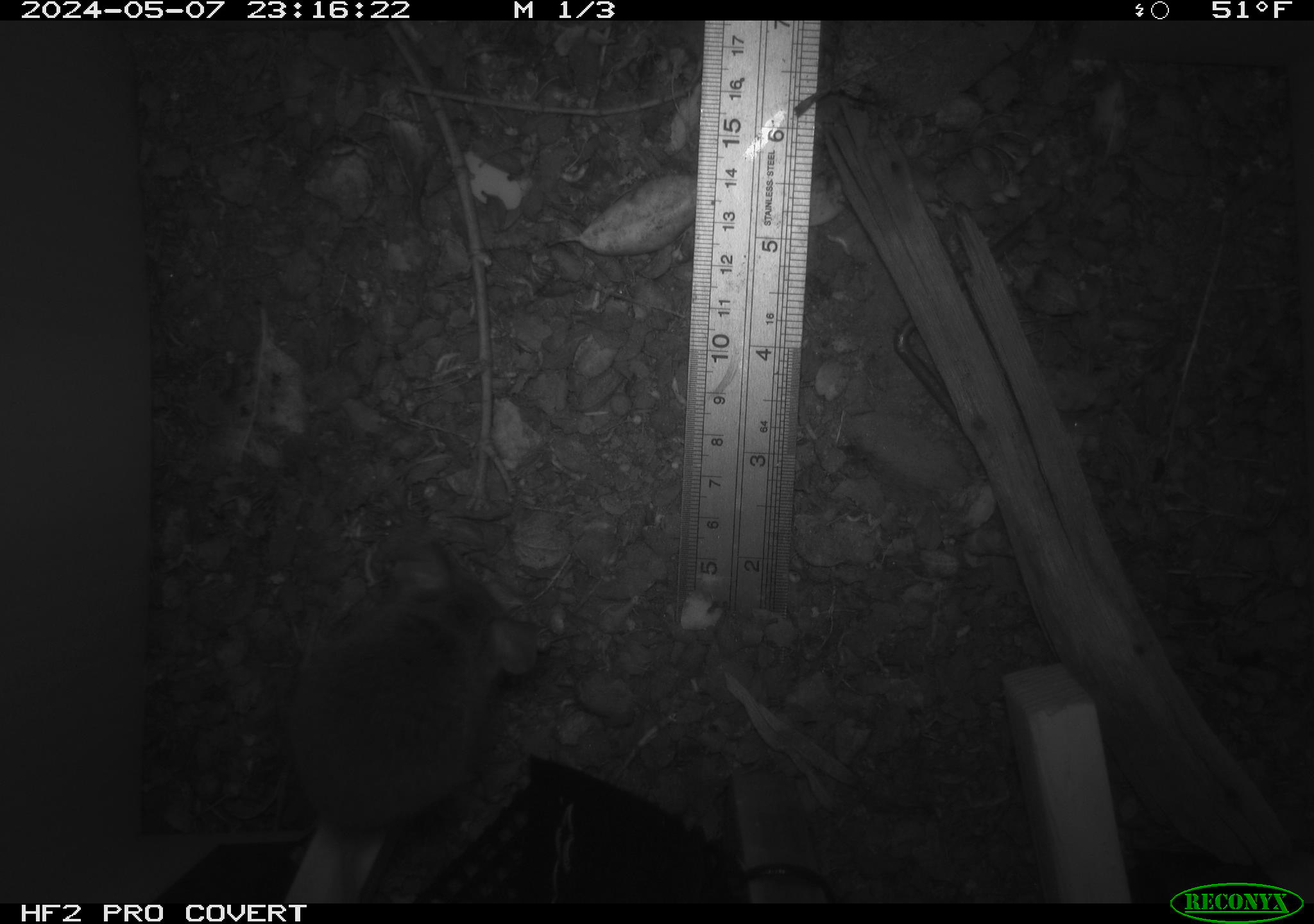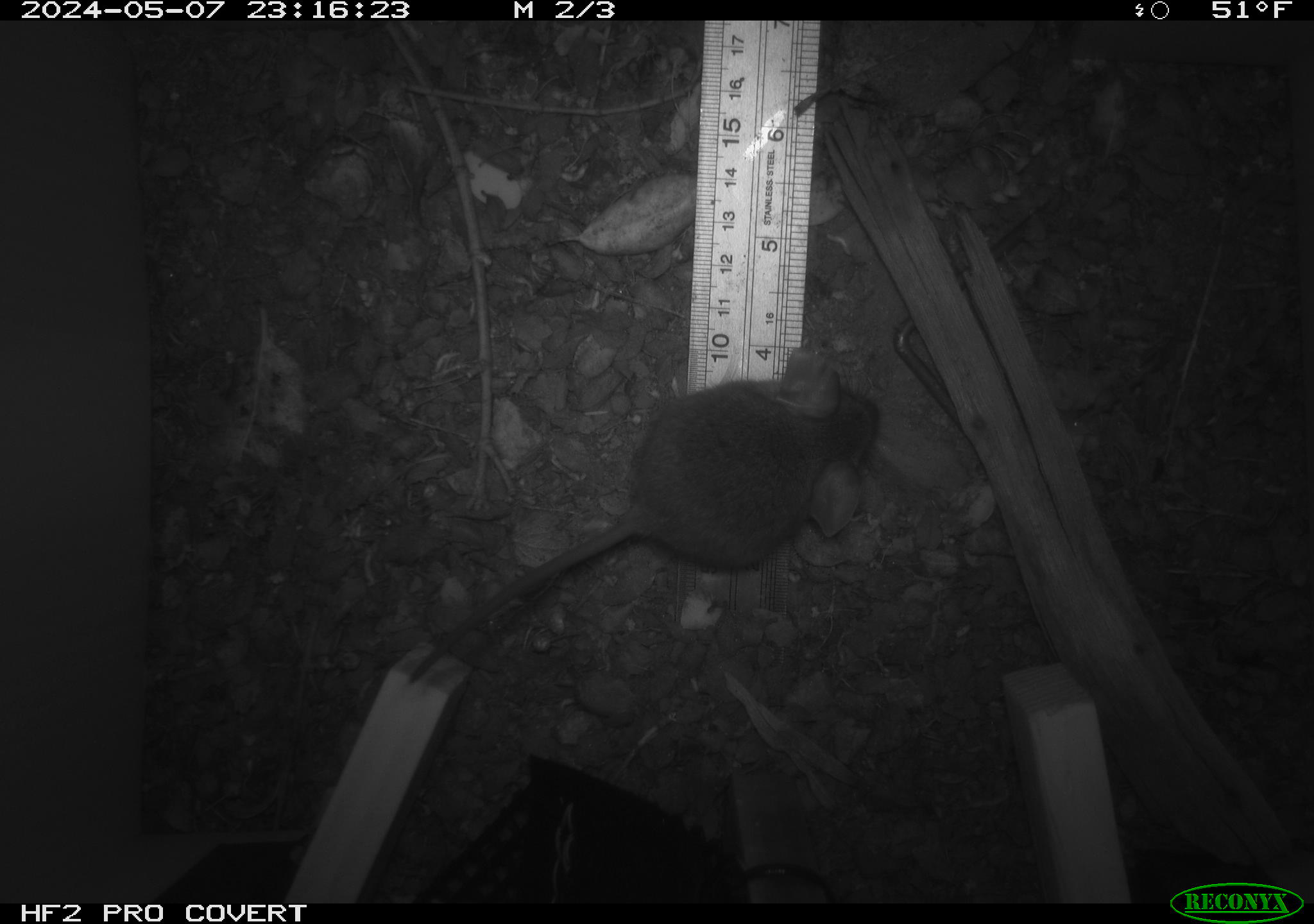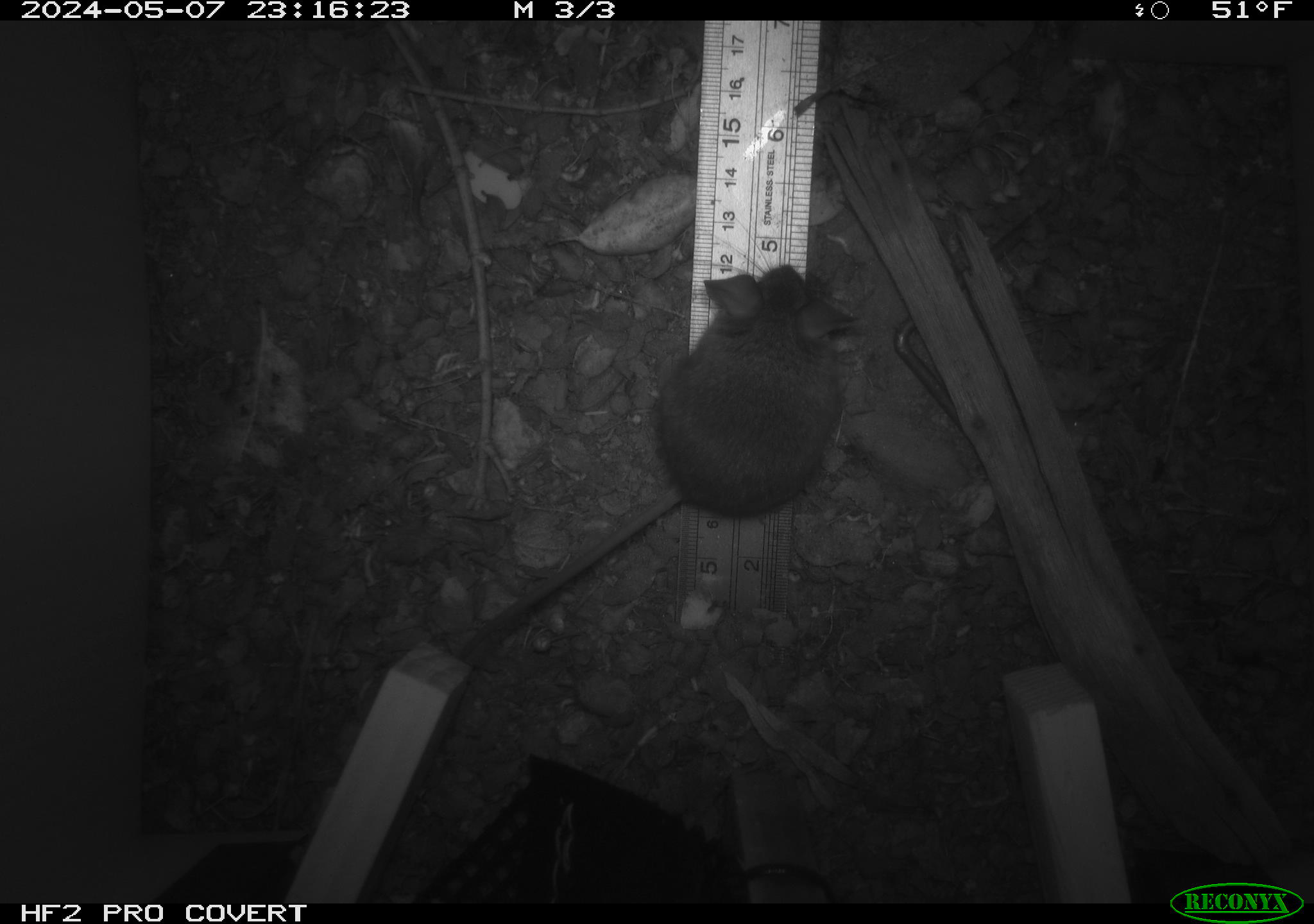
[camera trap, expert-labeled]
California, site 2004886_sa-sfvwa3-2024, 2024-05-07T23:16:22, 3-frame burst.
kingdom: Animalia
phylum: Chordata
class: Mammalia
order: Rodentia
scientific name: Rodentia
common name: mouse species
Mouse species (Rodentia).